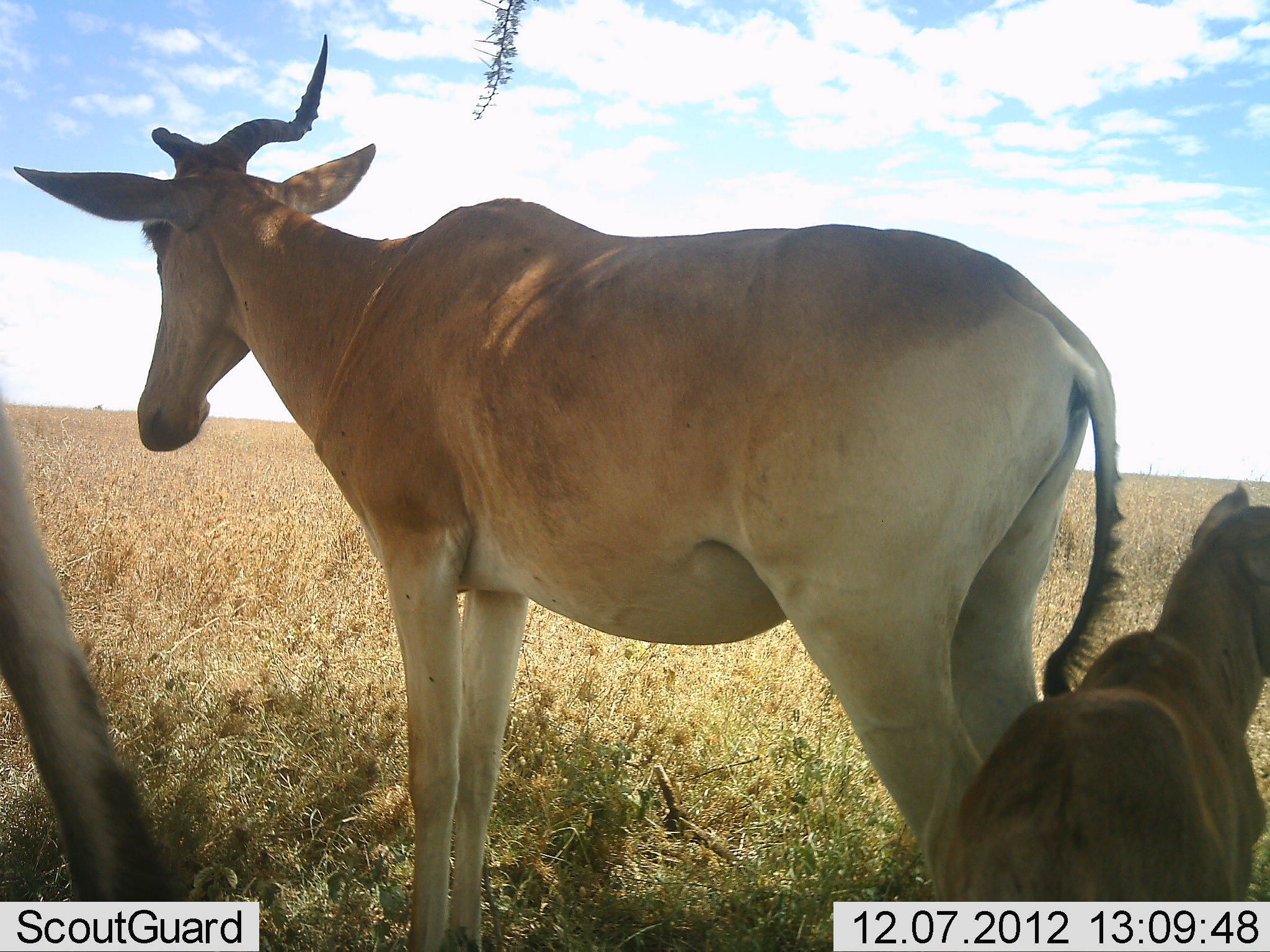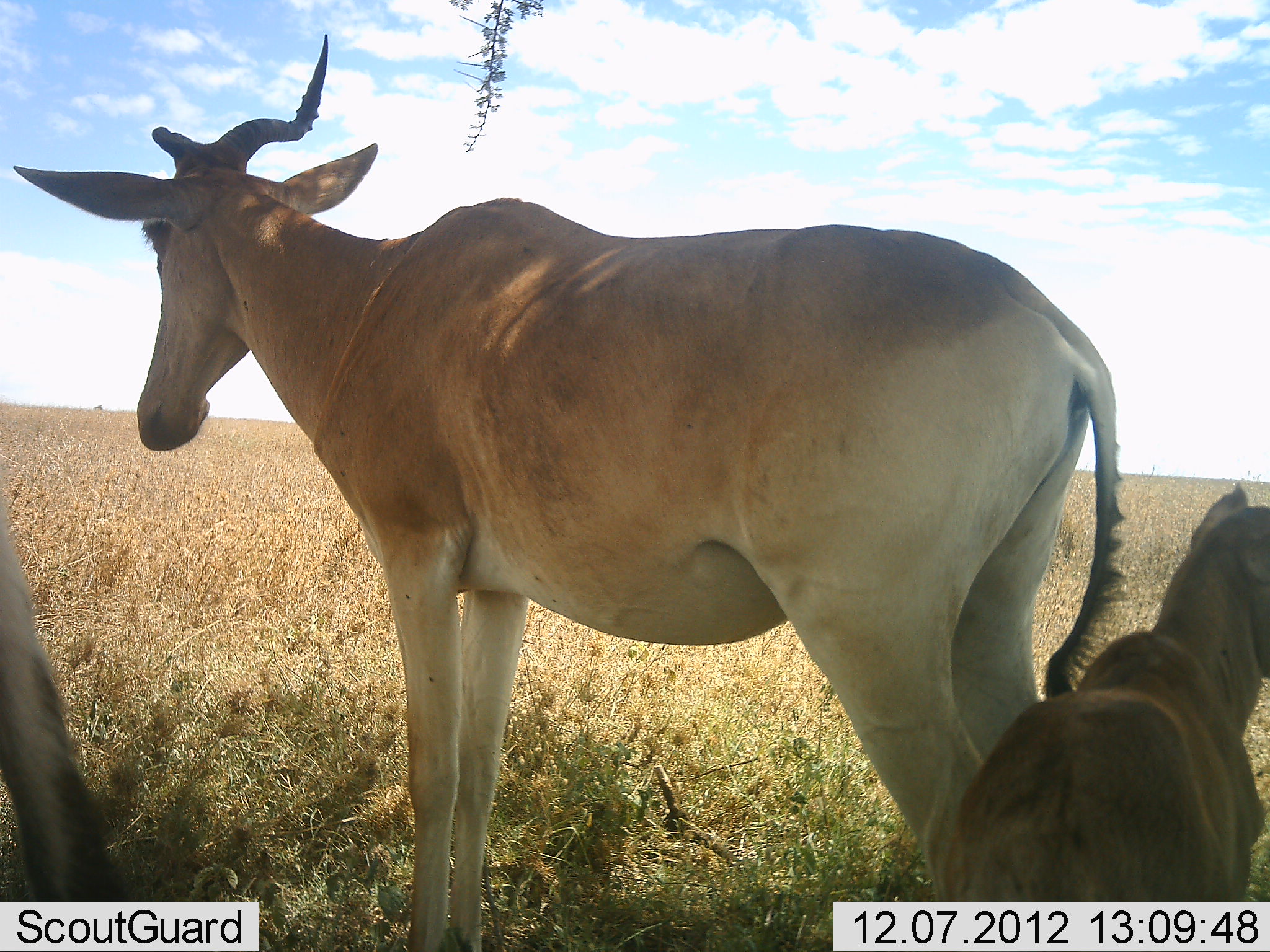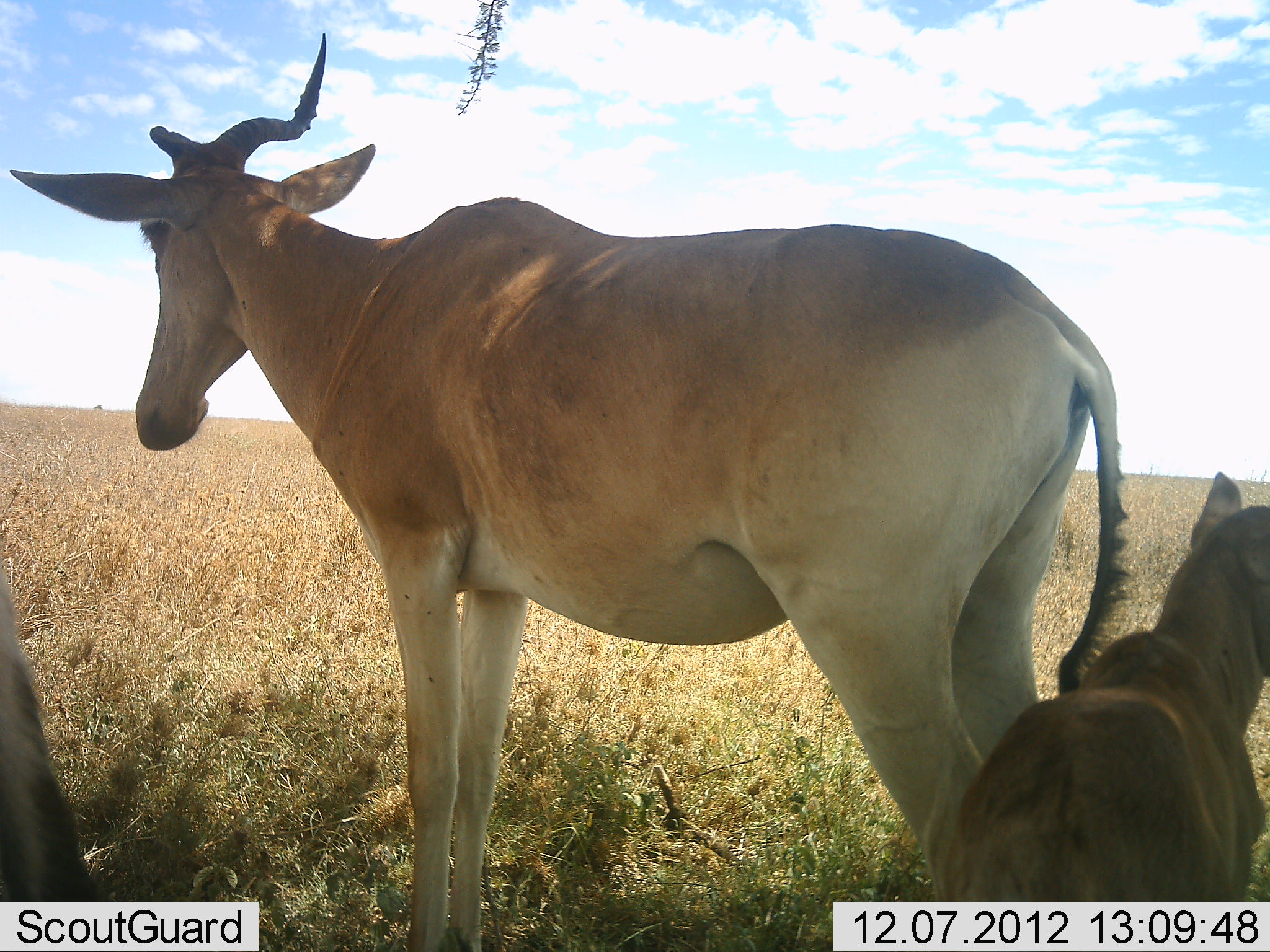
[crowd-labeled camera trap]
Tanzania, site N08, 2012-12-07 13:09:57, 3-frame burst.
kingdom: Animalia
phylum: Chordata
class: Mammalia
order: Artiodactyla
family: Bovidae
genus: Alcelaphus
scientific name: Alcelaphus buselaphus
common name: hartebeest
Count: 3.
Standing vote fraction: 89%.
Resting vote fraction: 11%.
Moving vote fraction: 0%.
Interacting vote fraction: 0%.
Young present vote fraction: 89%.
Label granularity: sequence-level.